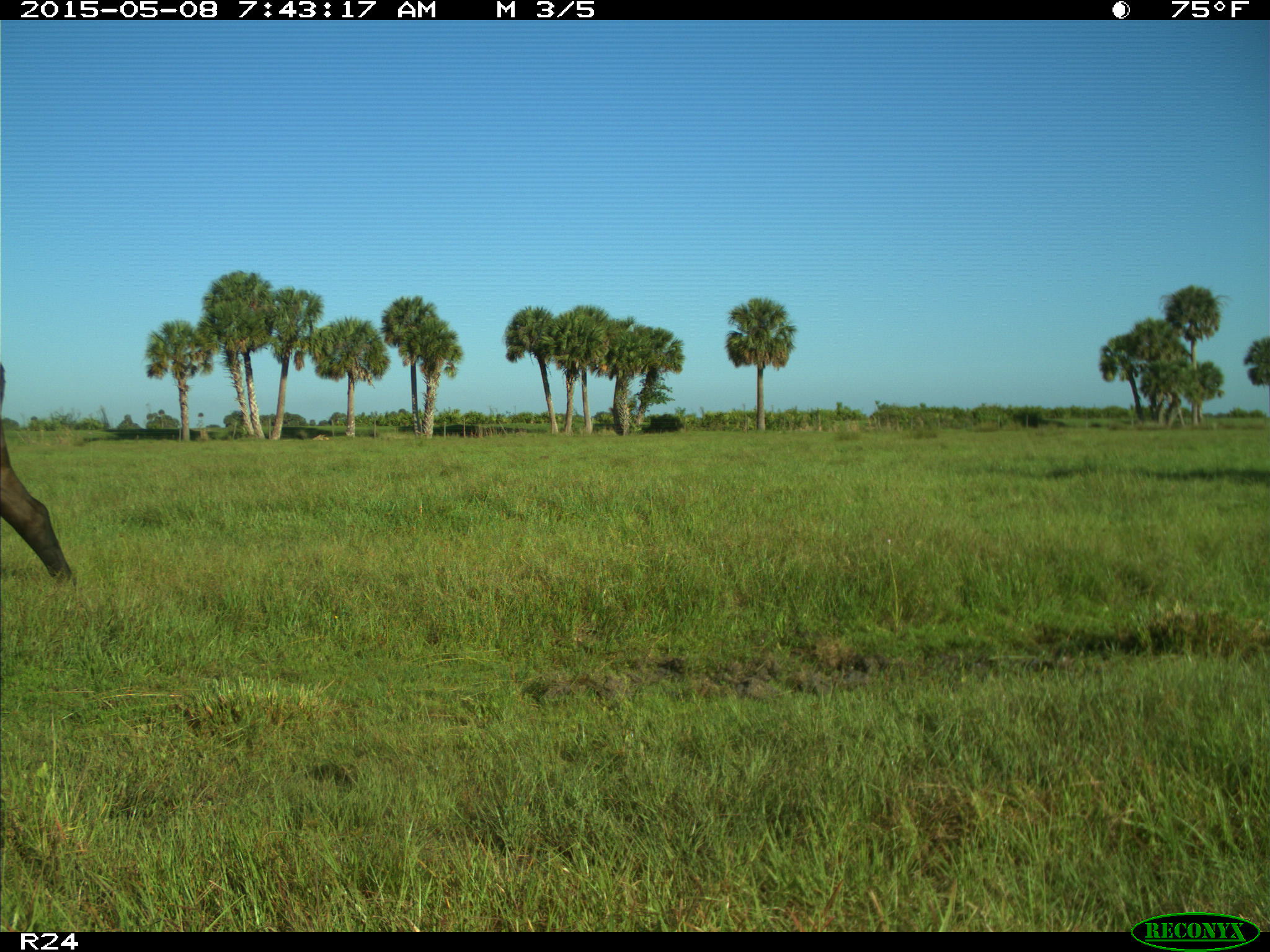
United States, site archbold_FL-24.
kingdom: Animalia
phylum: Chordata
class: Mammalia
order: Artiodactyla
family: Bovidae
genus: Bos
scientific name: Bos taurus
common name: domestic cow